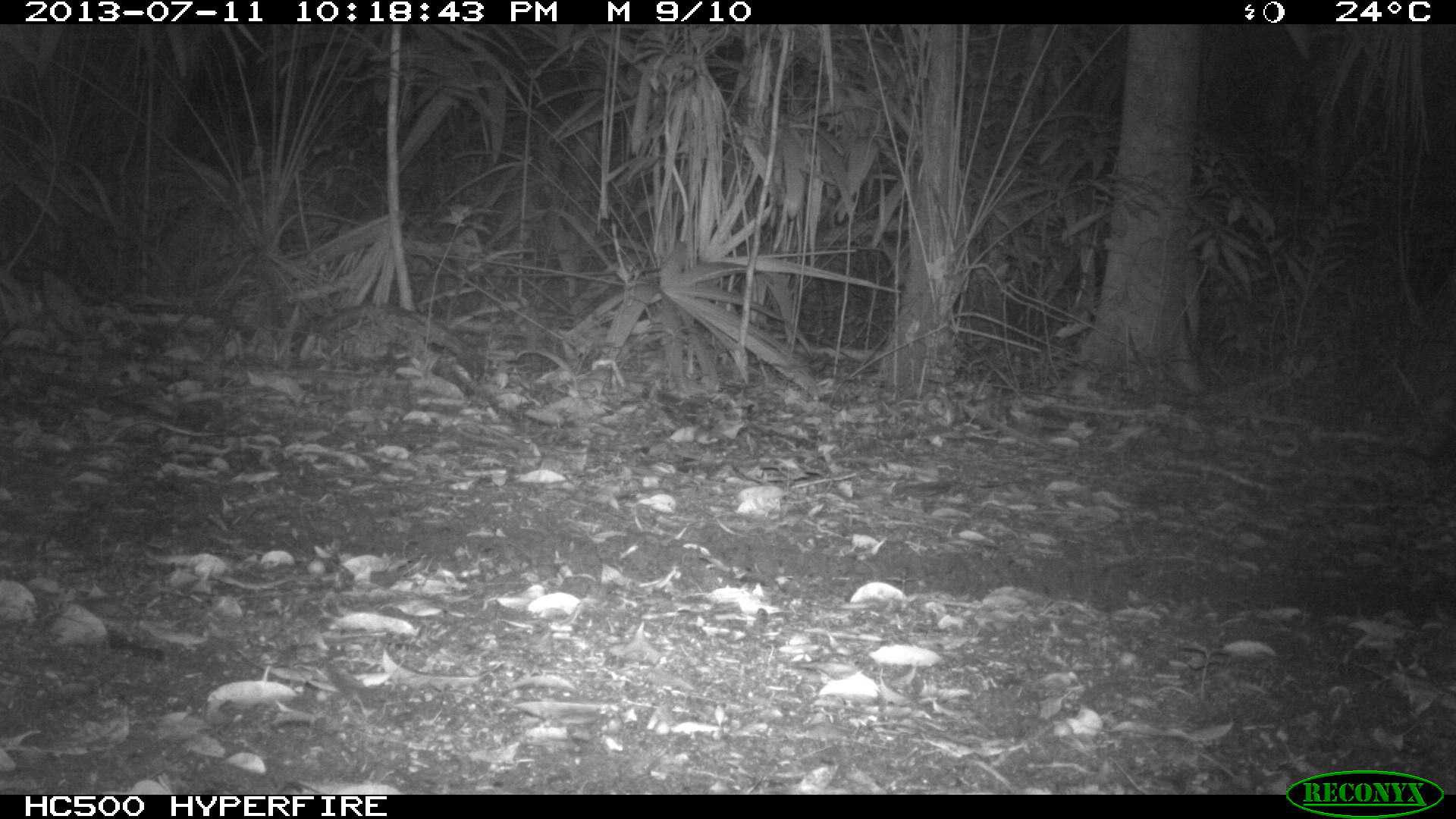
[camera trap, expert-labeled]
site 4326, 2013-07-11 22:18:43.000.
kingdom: Animalia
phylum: Chordata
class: Mammalia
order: Didelphimorphia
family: Didelphidae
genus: Didelphis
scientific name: Didelphis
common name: american opossums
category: didelphis sp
Didelphis sp (american opossums) (Didelphis), count 1.